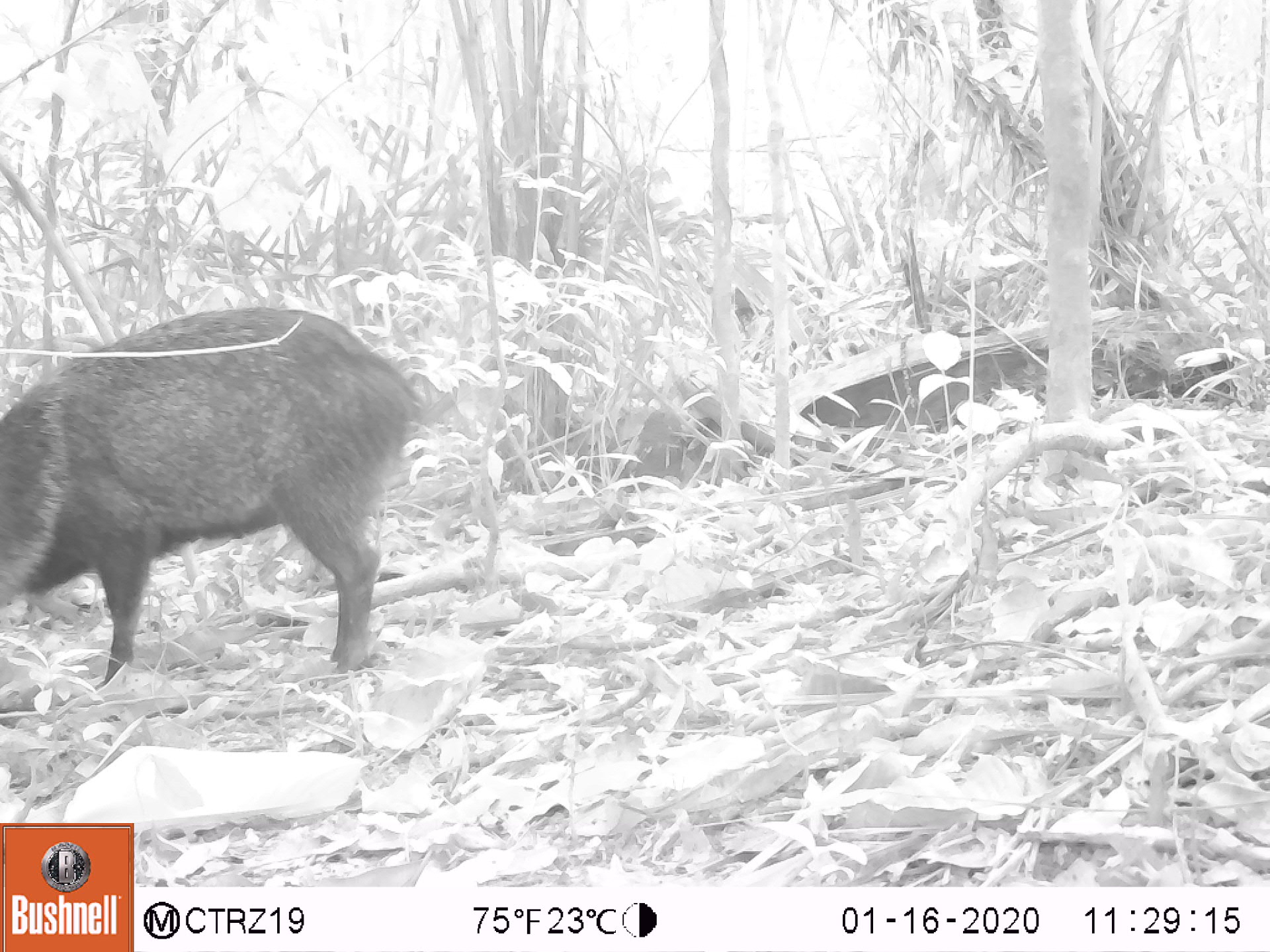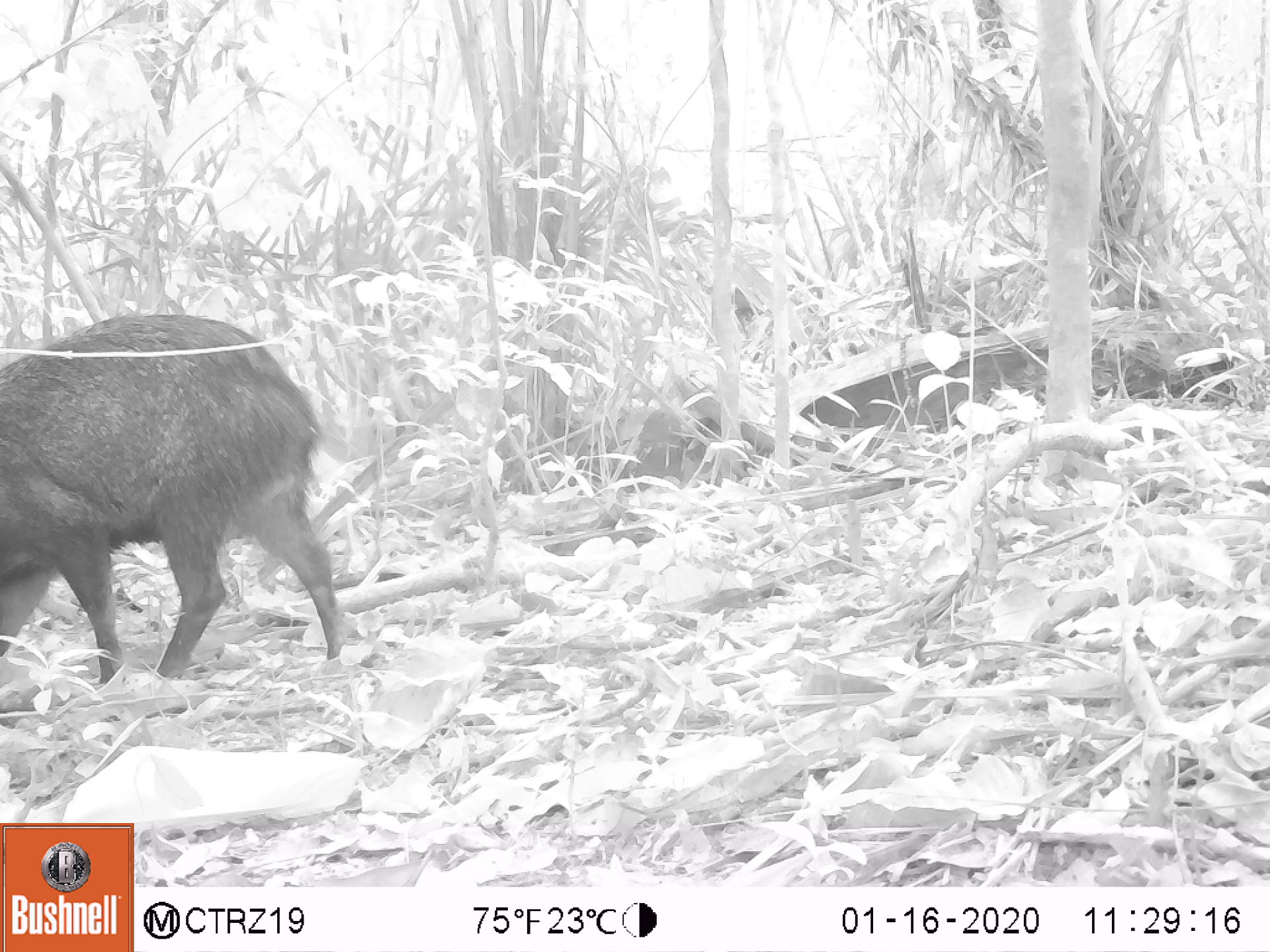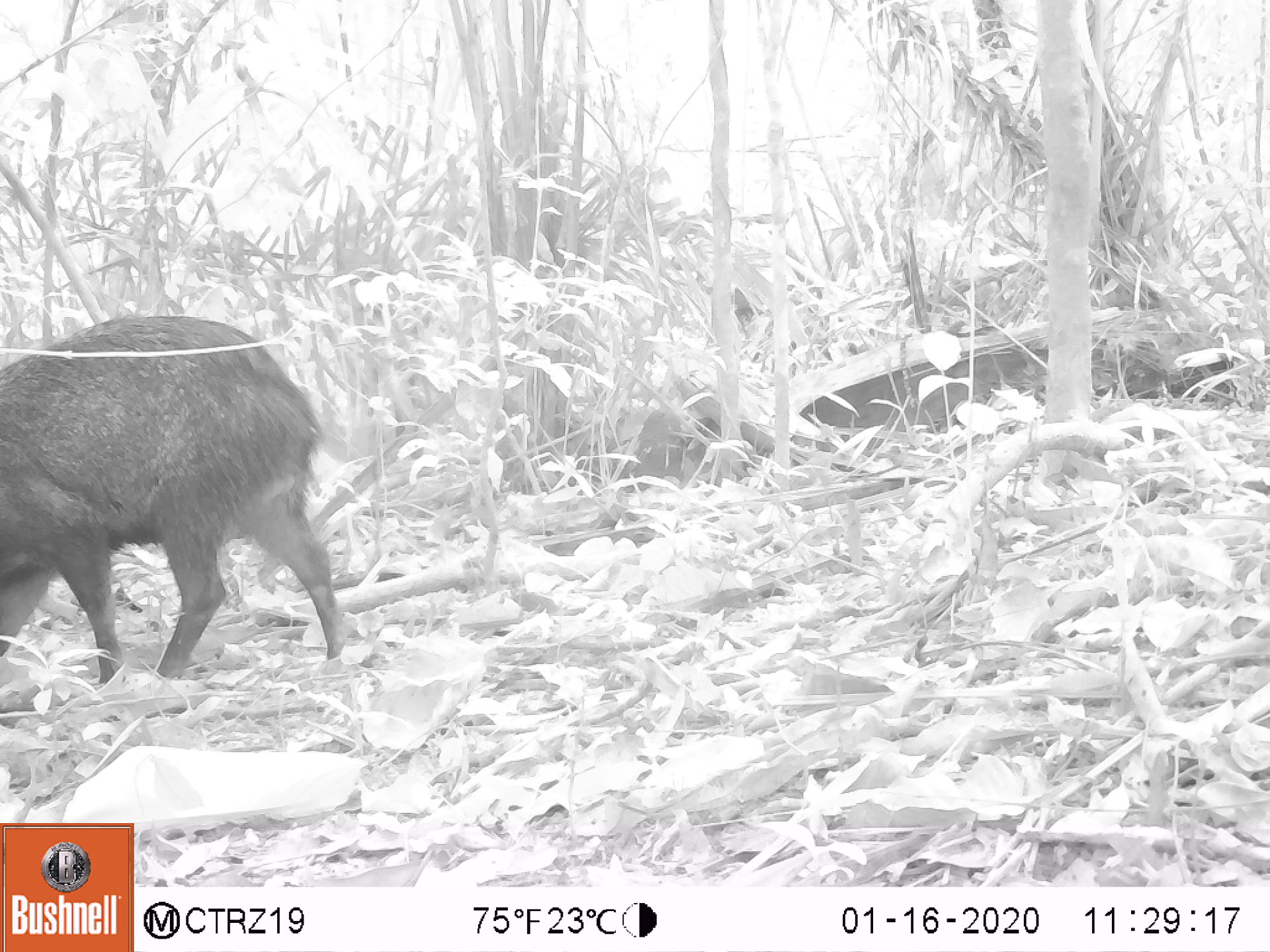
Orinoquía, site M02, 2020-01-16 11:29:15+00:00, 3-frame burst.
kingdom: Animalia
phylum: Chordata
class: Mammalia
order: Artiodactyla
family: Tayassuidae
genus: Pecari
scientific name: Pecari tajacu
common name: collared peccary